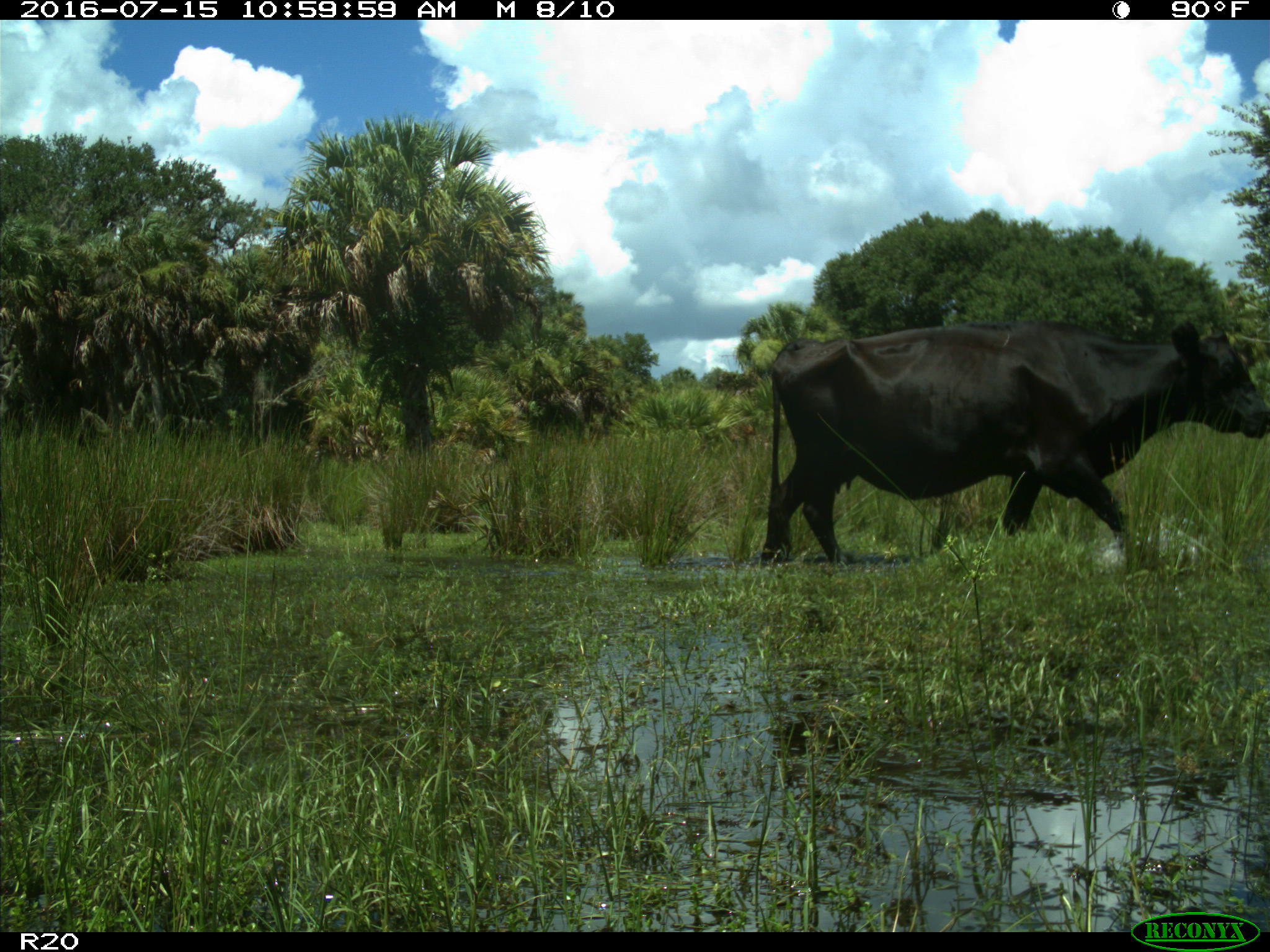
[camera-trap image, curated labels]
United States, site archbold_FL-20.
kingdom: Animalia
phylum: Chordata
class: Mammalia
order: Artiodactyla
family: Bovidae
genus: Bos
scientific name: Bos taurus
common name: domestic cow